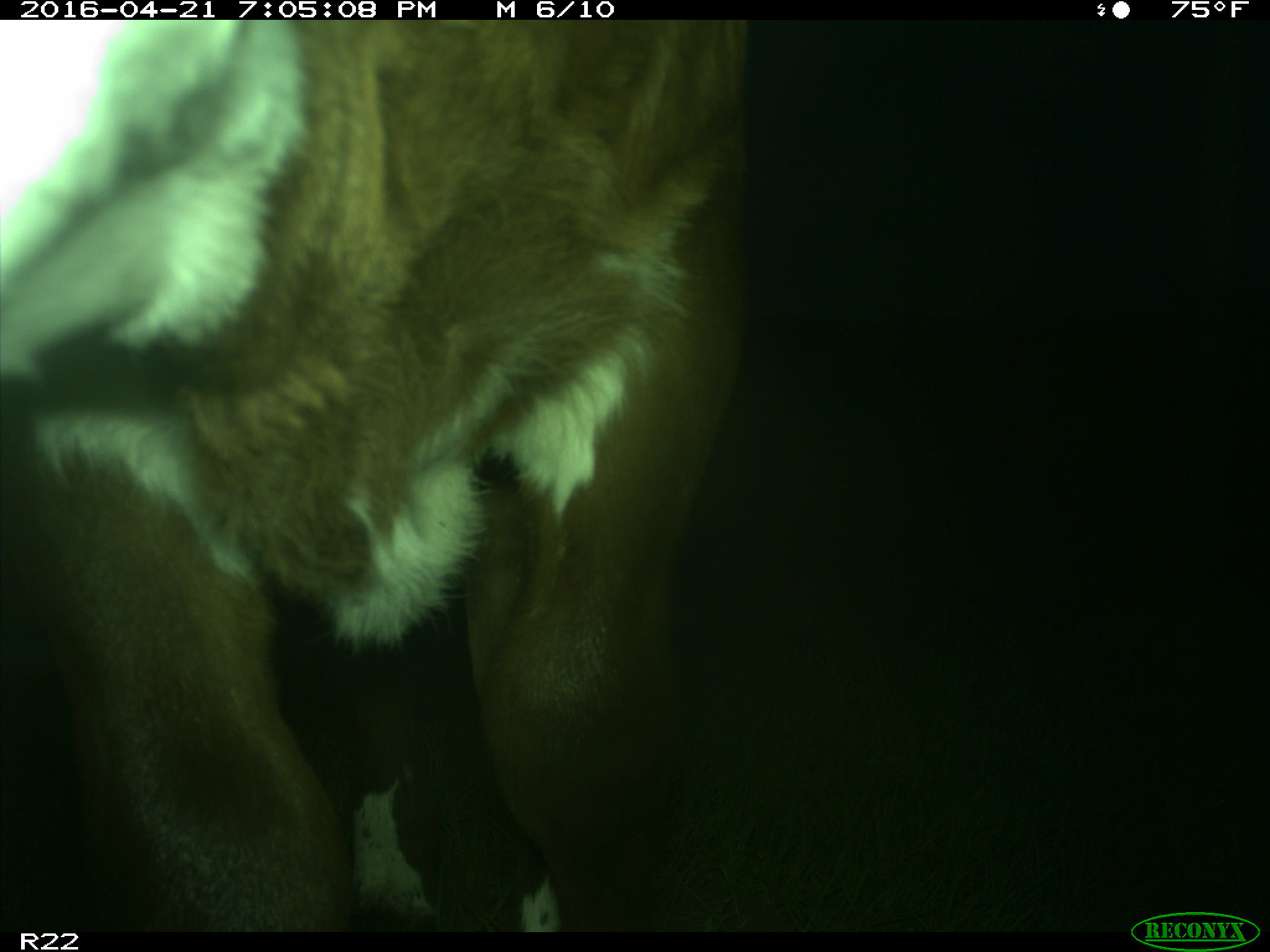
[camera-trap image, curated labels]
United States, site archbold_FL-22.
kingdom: Animalia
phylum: Chordata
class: Mammalia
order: Artiodactyla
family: Bovidae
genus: Bos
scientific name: Bos taurus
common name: domestic cow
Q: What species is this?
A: Bos taurus (domestic cow).